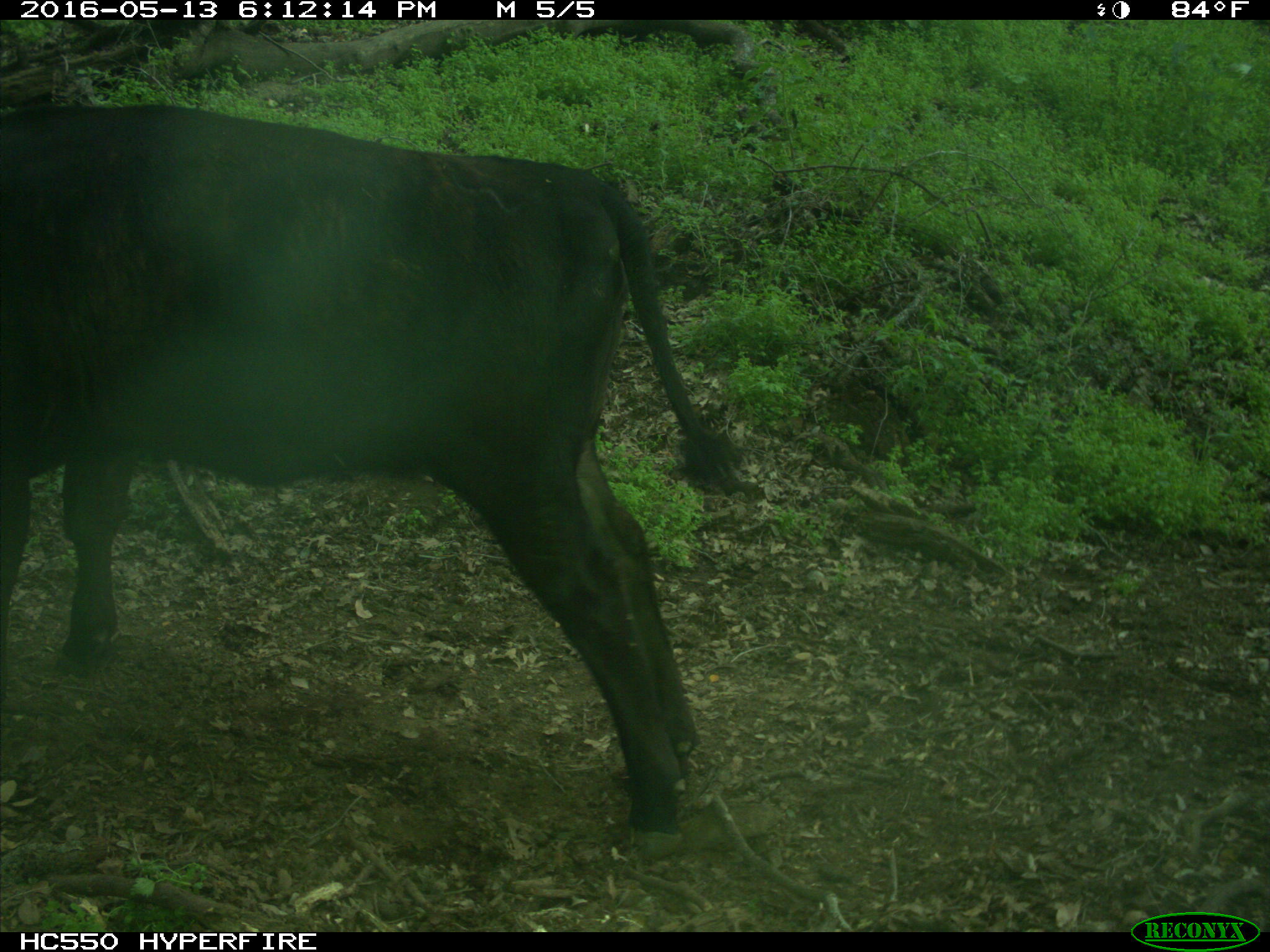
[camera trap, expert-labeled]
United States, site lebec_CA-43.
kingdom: Animalia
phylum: Chordata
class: Mammalia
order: Artiodactyla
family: Bovidae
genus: Bos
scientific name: Bos taurus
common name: domestic cow